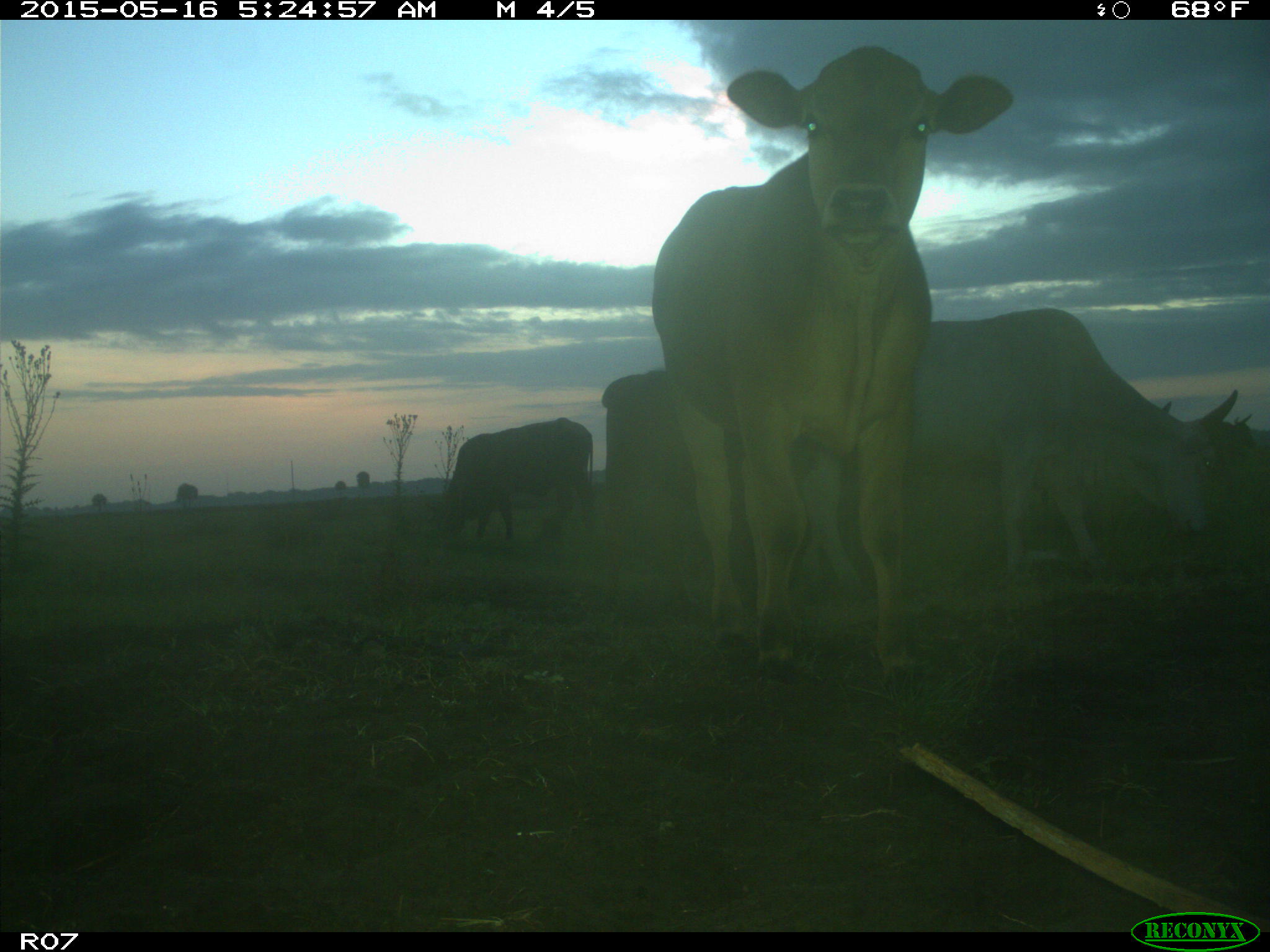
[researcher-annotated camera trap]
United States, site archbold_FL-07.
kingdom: Animalia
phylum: Chordata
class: Mammalia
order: Artiodactyla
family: Bovidae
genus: Bos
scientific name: Bos taurus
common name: domestic cow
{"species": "Bos taurus (domestic cow)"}